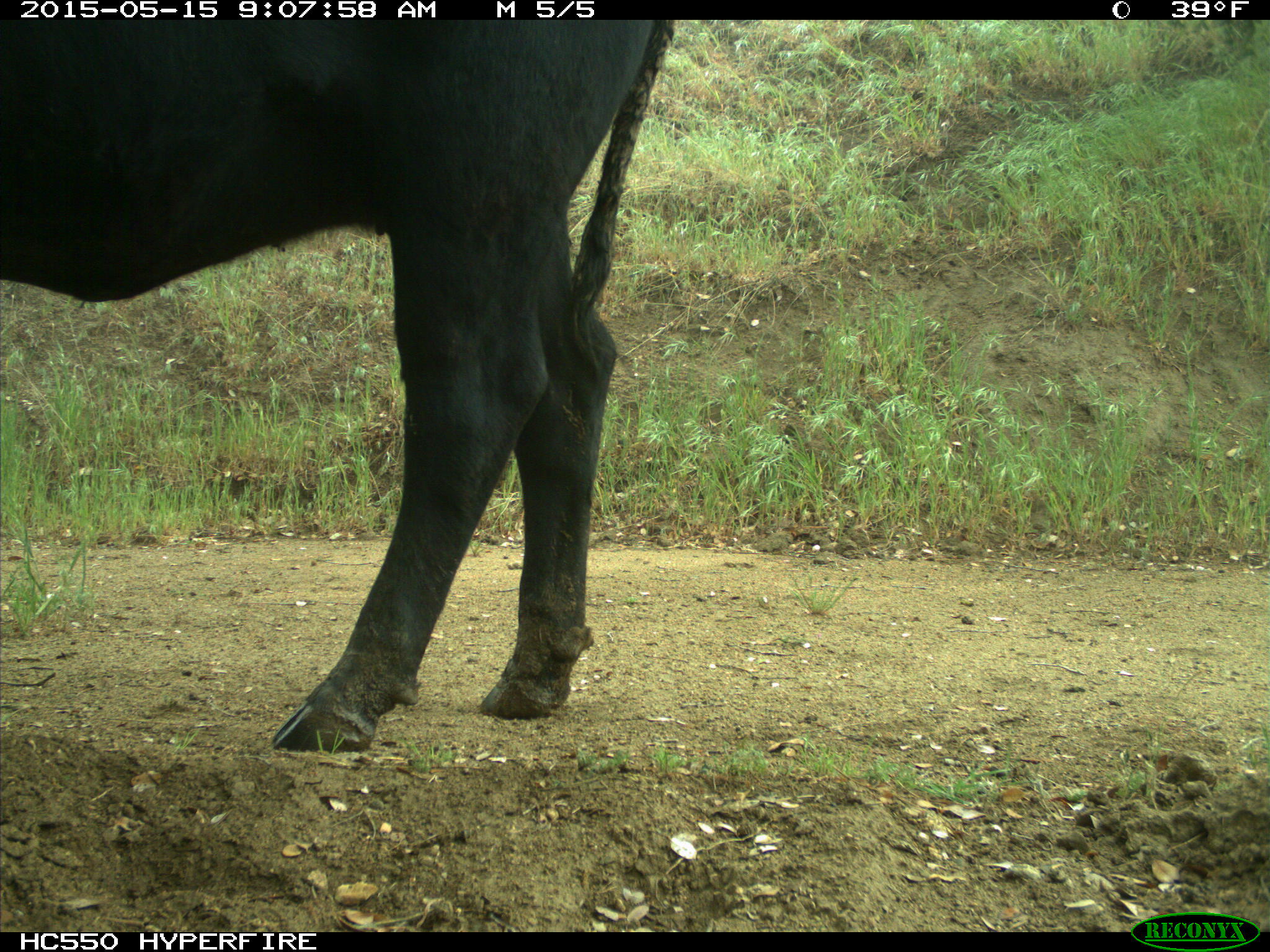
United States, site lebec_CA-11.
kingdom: Animalia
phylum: Chordata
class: Mammalia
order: Artiodactyla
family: Bovidae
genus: Bos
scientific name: Bos taurus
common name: domestic cow